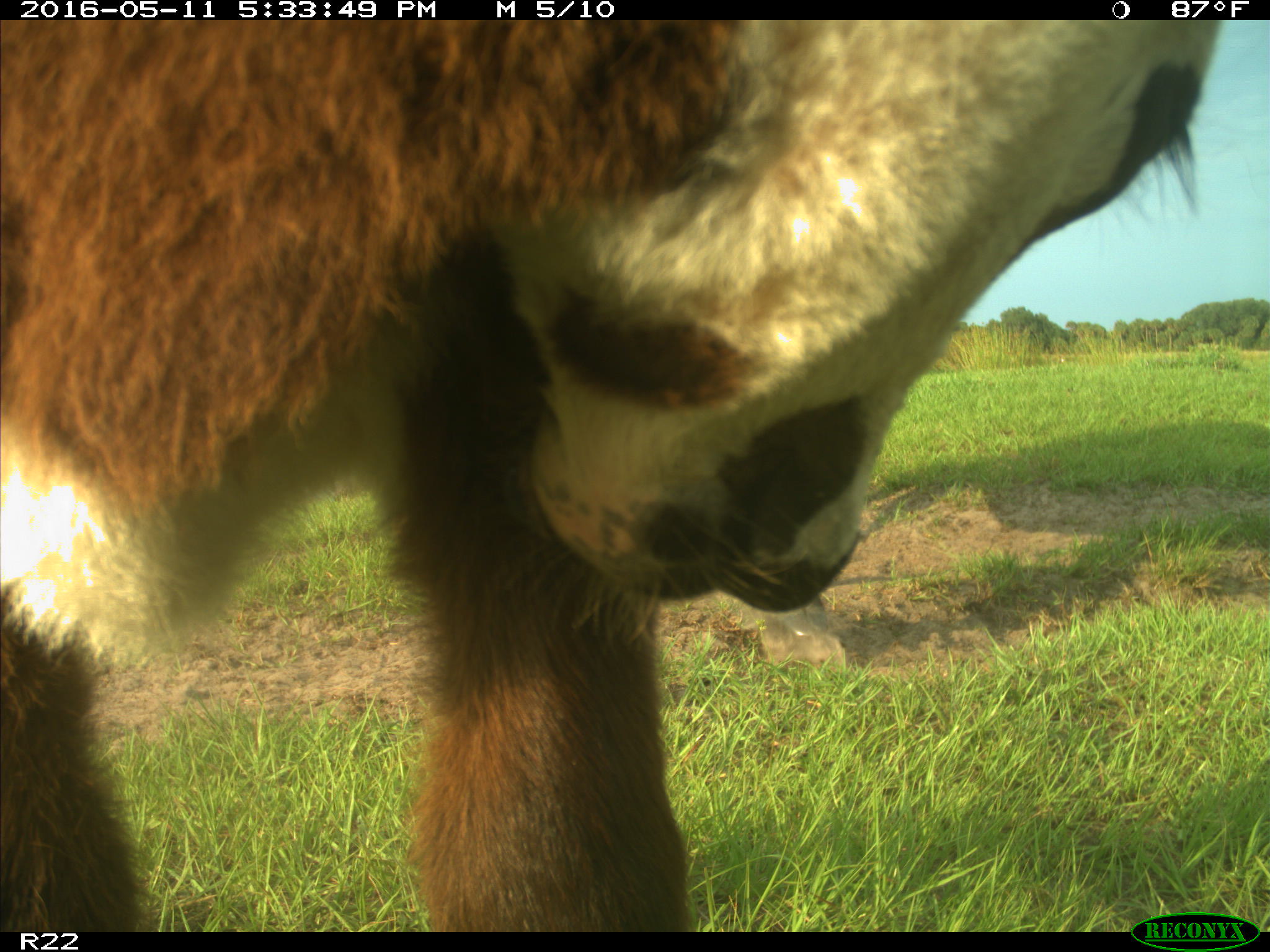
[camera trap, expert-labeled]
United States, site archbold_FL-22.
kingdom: Animalia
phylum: Chordata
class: Mammalia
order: Artiodactyla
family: Bovidae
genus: Bos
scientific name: Bos taurus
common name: domestic cow